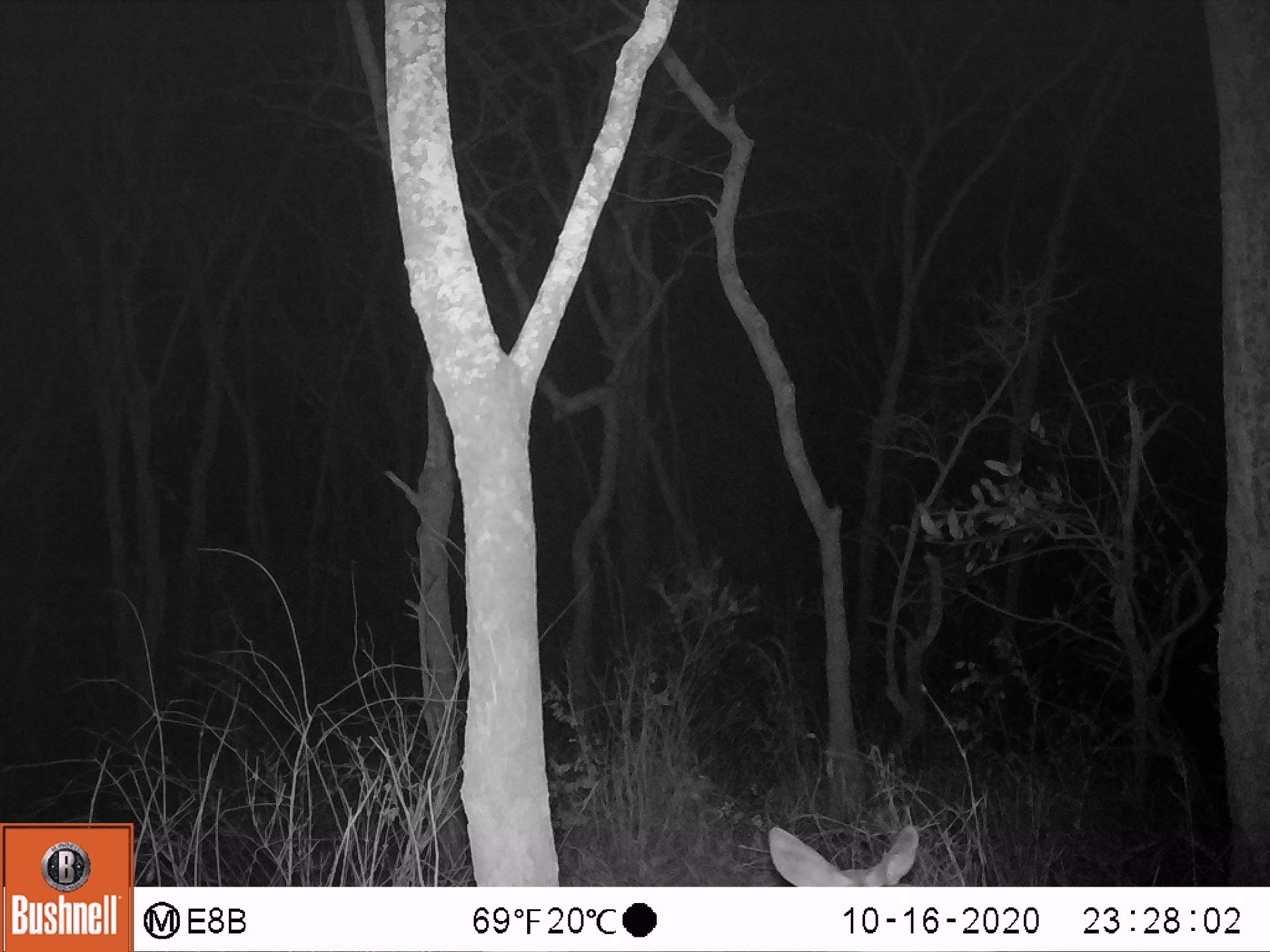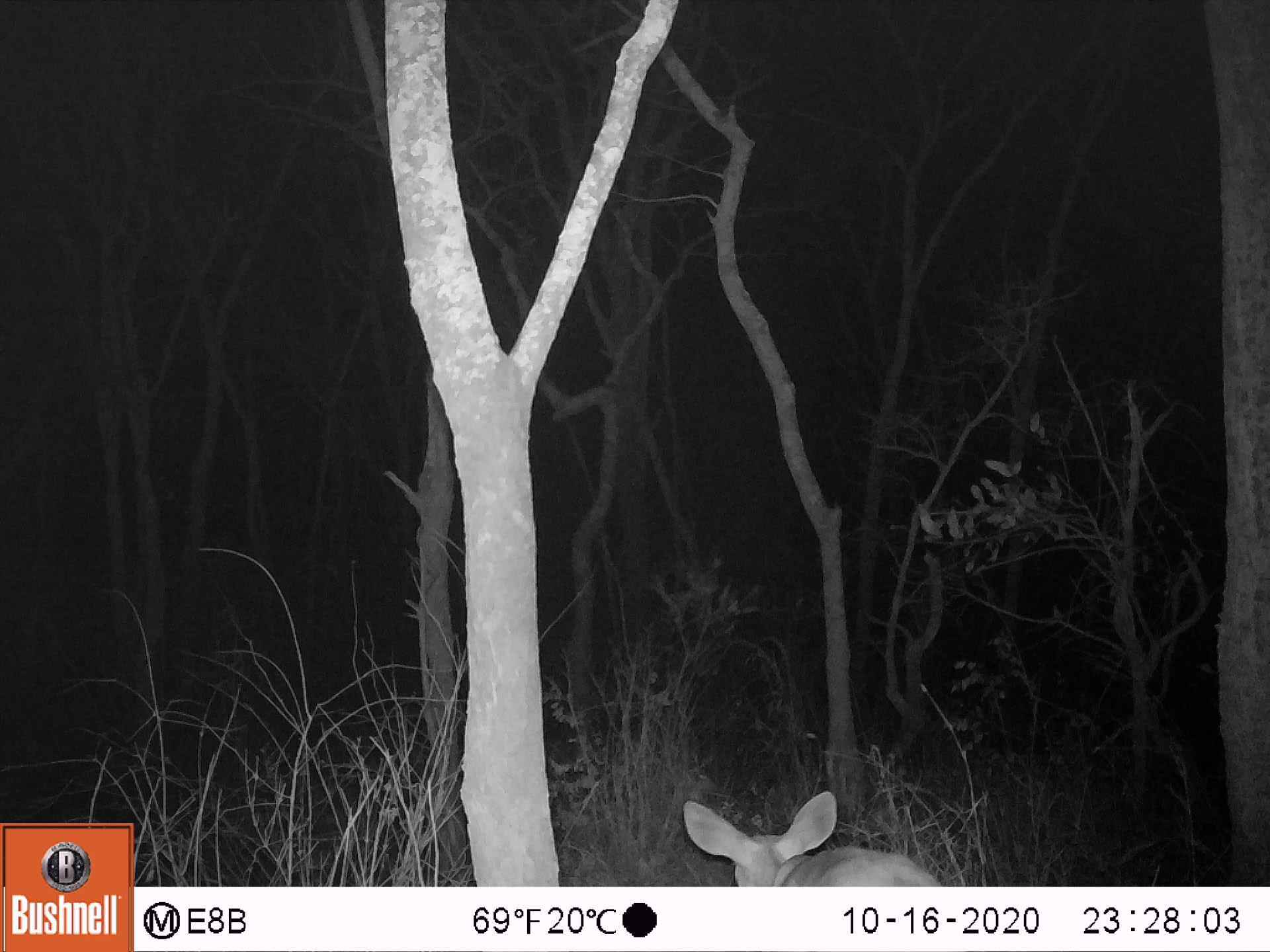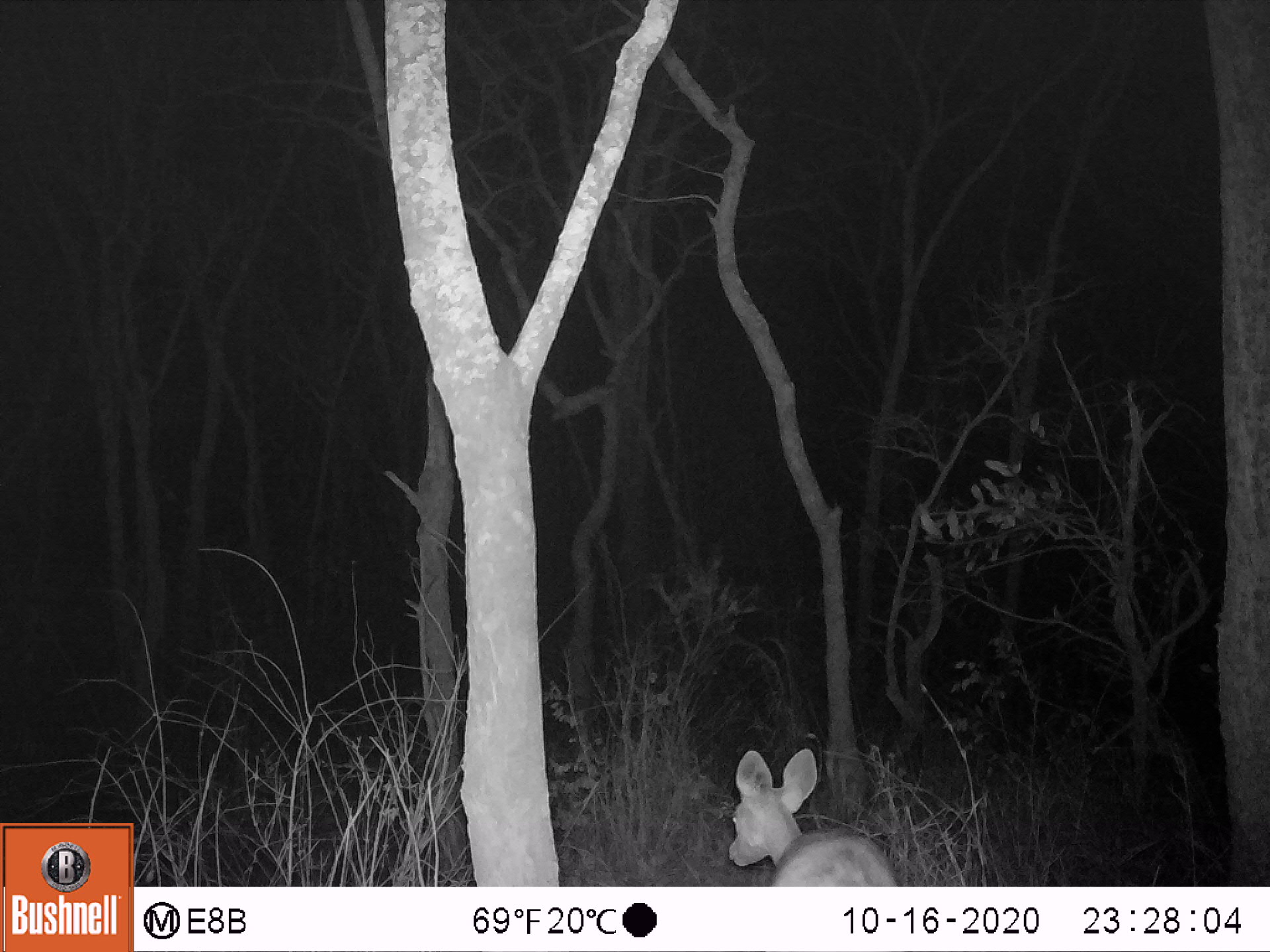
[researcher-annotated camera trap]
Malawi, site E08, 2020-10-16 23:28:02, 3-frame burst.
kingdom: Animalia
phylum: Chordata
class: Mammalia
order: Artiodactyla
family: Bovidae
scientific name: Antilopinae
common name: small antelope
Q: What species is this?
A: Small antelope (Antilopinae).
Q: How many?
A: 1.